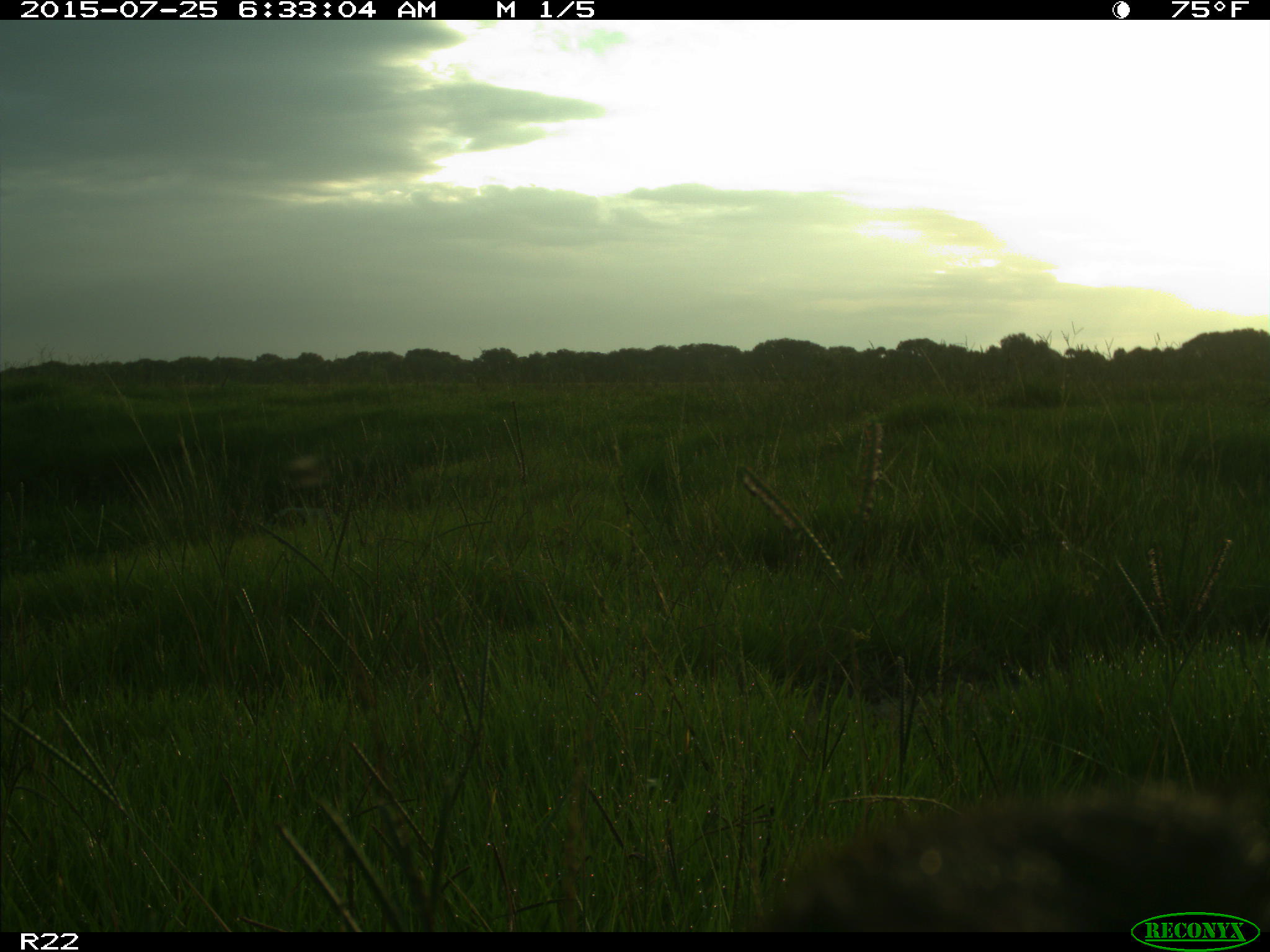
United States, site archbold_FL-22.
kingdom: Animalia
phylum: Chordata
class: Mammalia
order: Artiodactyla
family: Bovidae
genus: Bos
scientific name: Bos taurus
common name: domestic cow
Bos taurus (domestic cow).